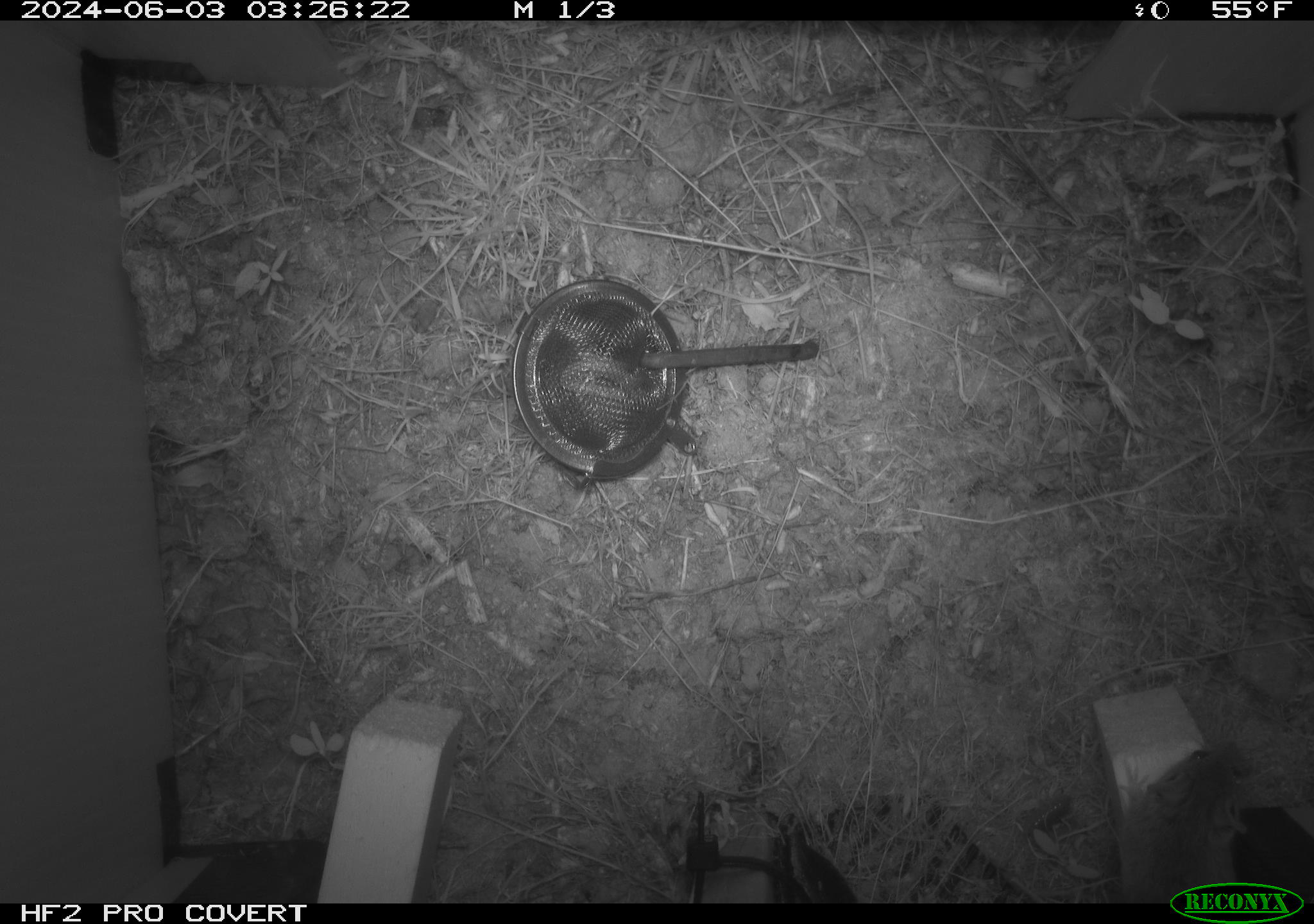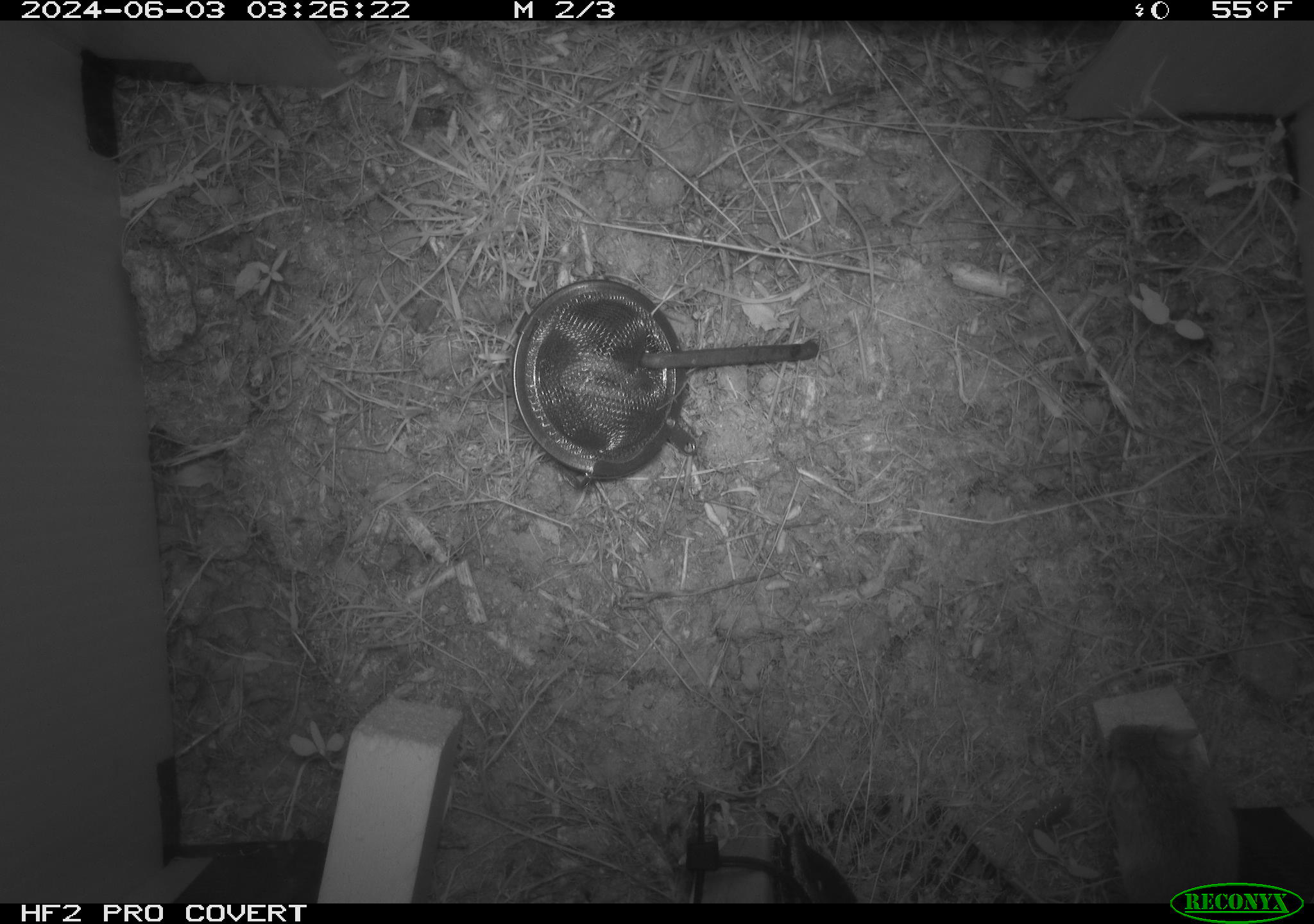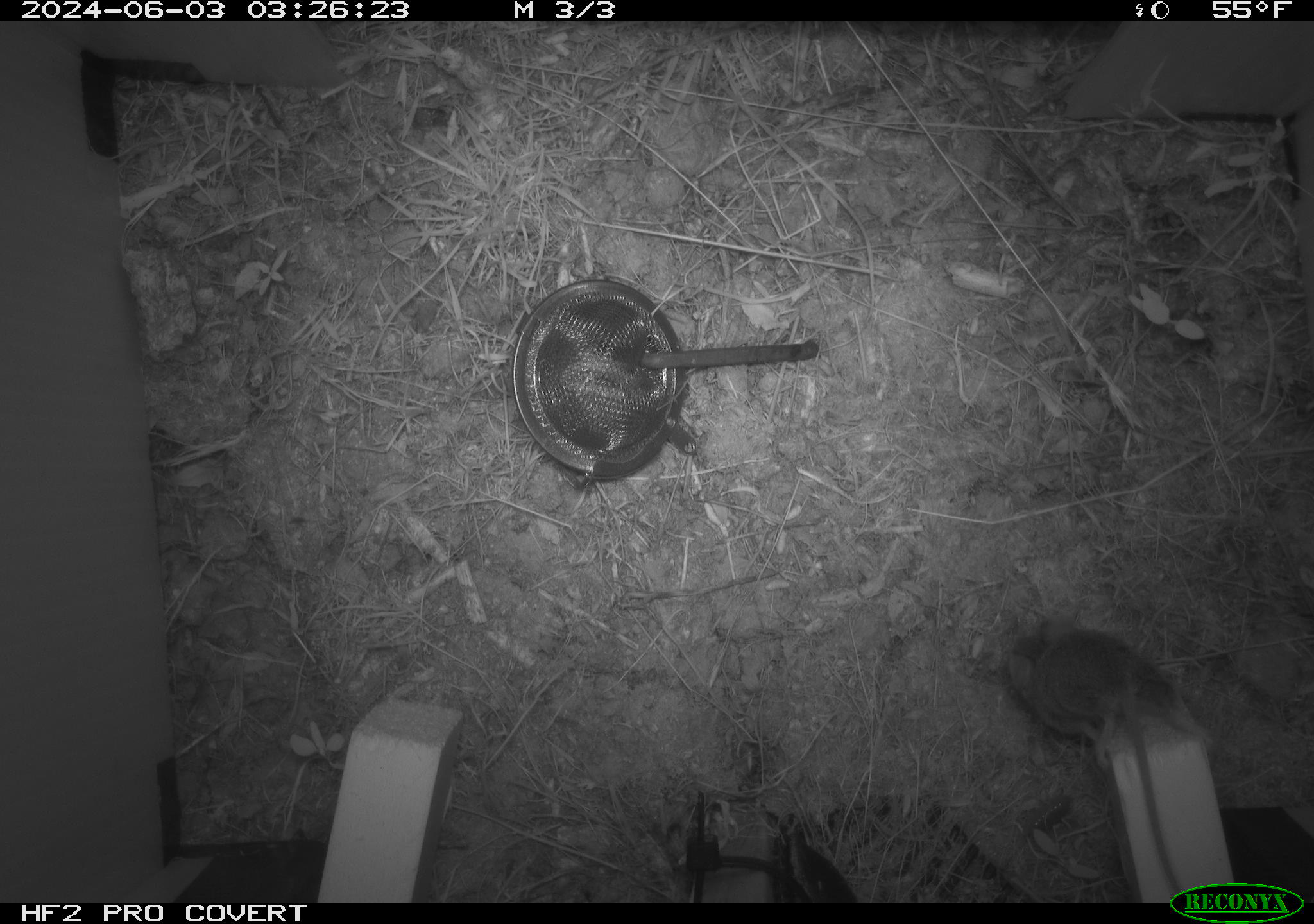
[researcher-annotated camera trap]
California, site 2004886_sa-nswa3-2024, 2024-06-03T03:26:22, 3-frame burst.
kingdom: Animalia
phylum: Chordata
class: Mammalia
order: Rodentia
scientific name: Rodentia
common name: rodent